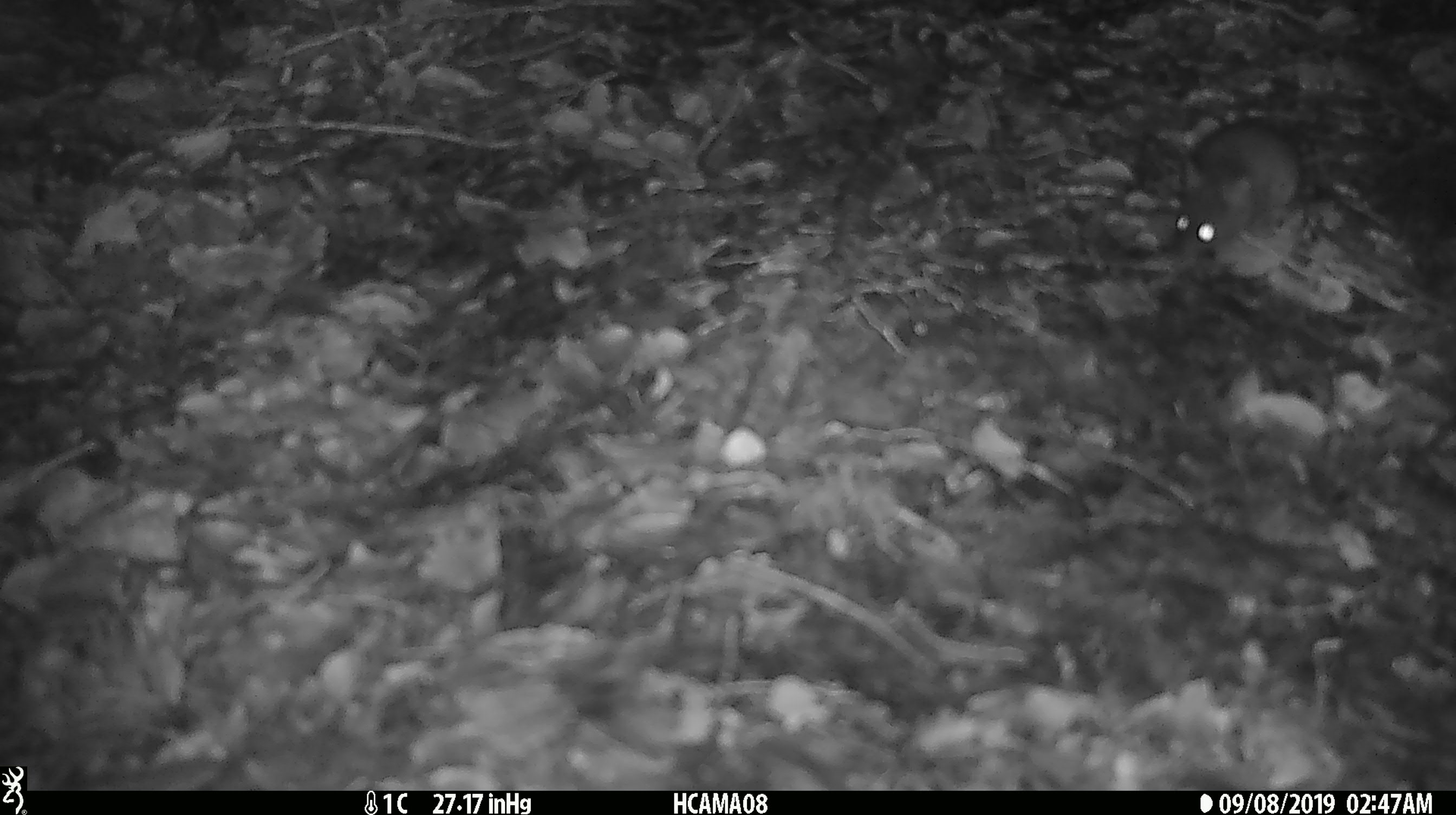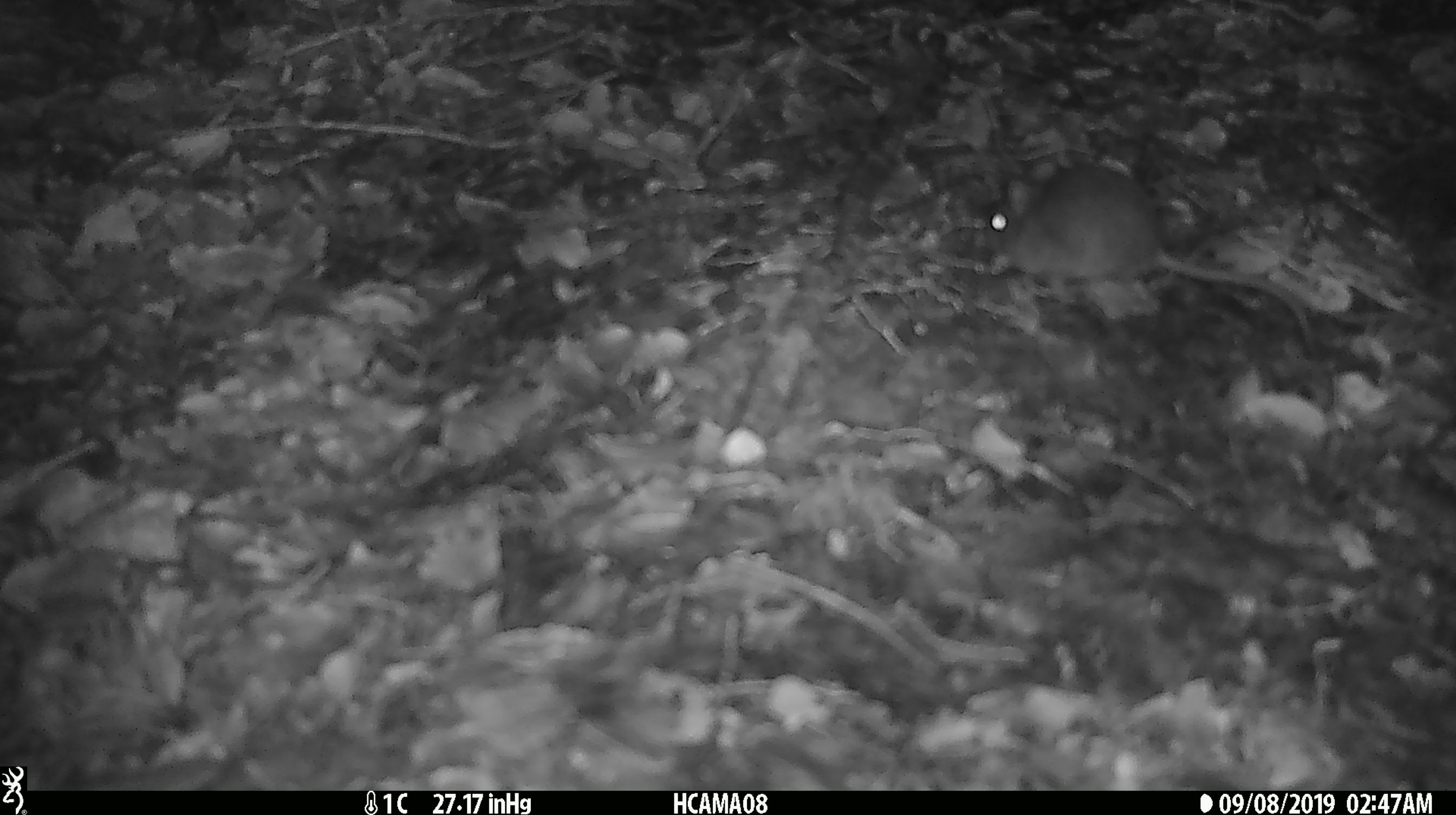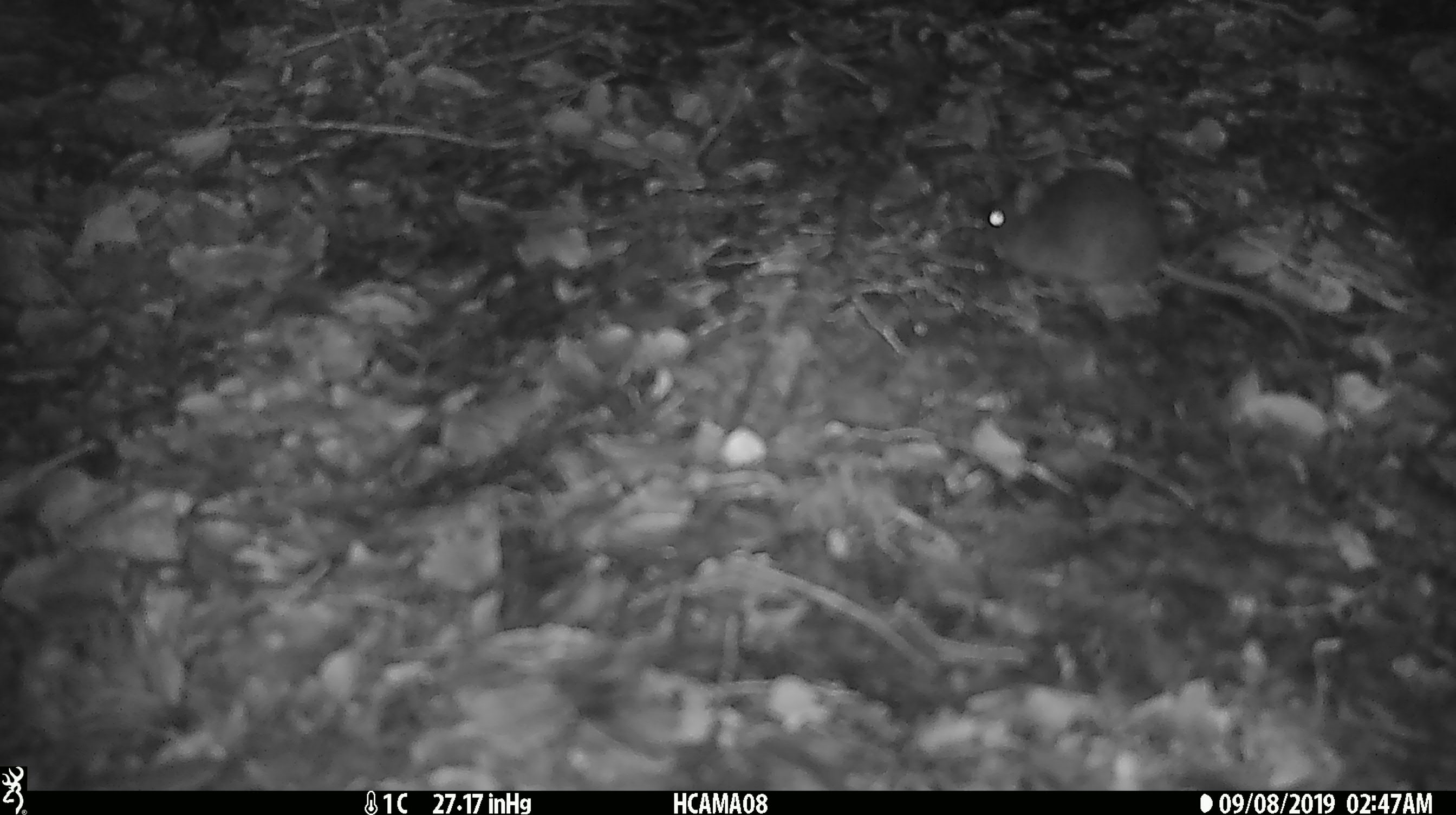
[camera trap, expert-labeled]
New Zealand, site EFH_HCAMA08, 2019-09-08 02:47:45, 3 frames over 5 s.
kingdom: Animalia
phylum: Chordata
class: Mammalia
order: Rodentia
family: Muridae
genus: Mus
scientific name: Mus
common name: mouse